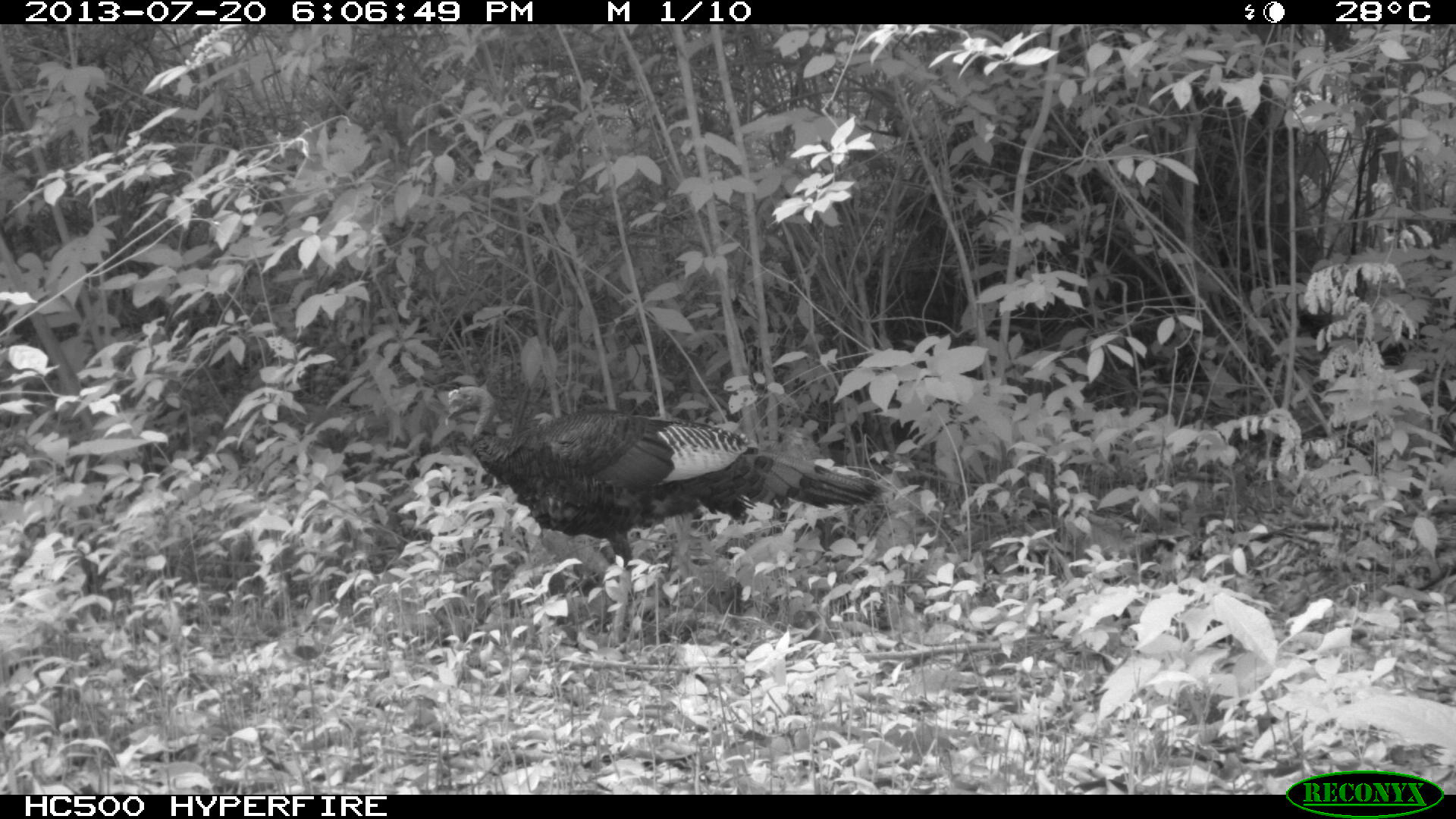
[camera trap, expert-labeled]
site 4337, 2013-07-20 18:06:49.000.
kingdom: Animalia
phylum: Chordata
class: Aves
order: Galliformes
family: Phasianidae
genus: Meleagris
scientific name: Meleagris ocellata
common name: ocellated turkey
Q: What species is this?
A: Meleagris ocellata (ocellated turkey).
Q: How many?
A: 1.